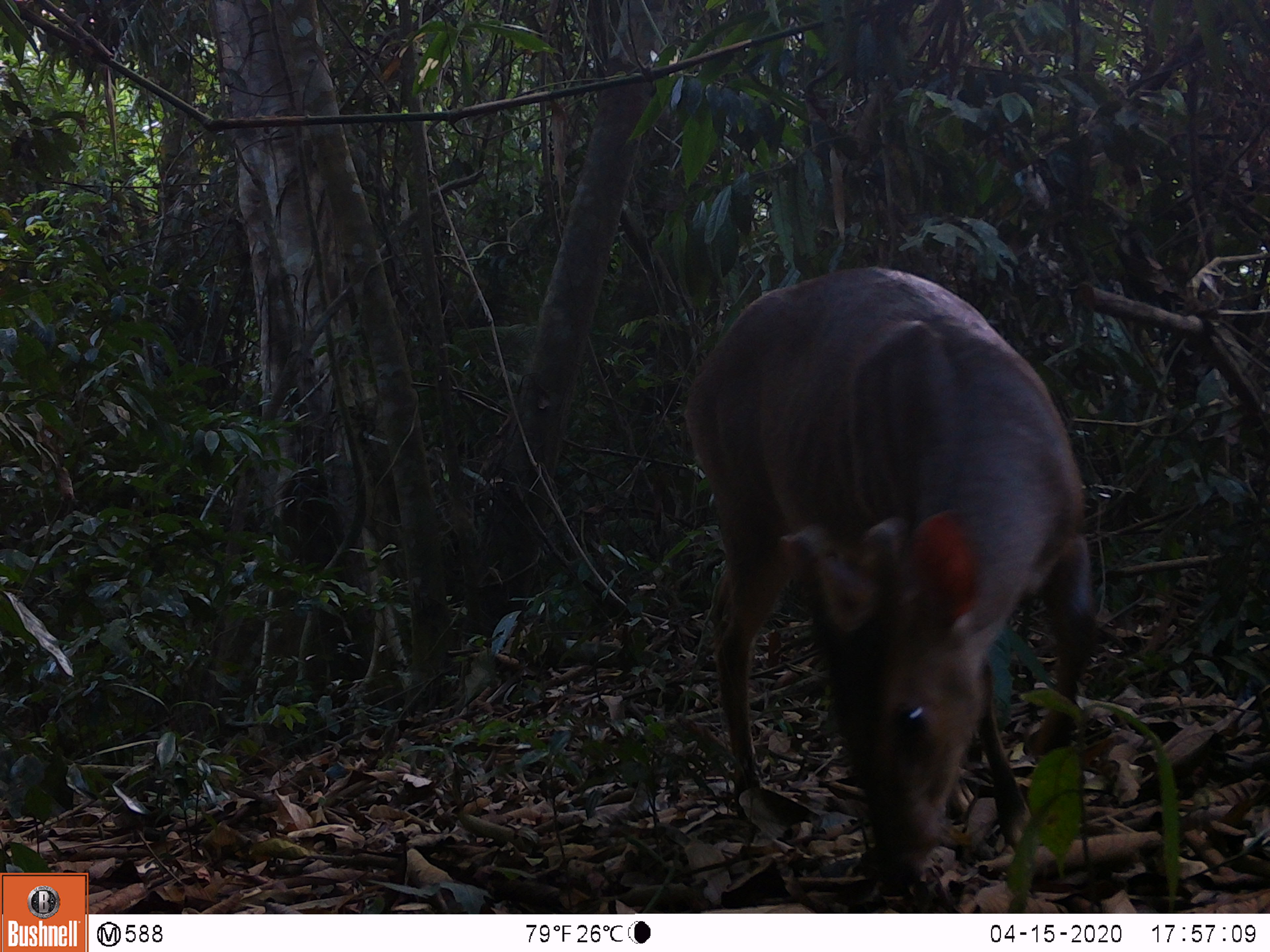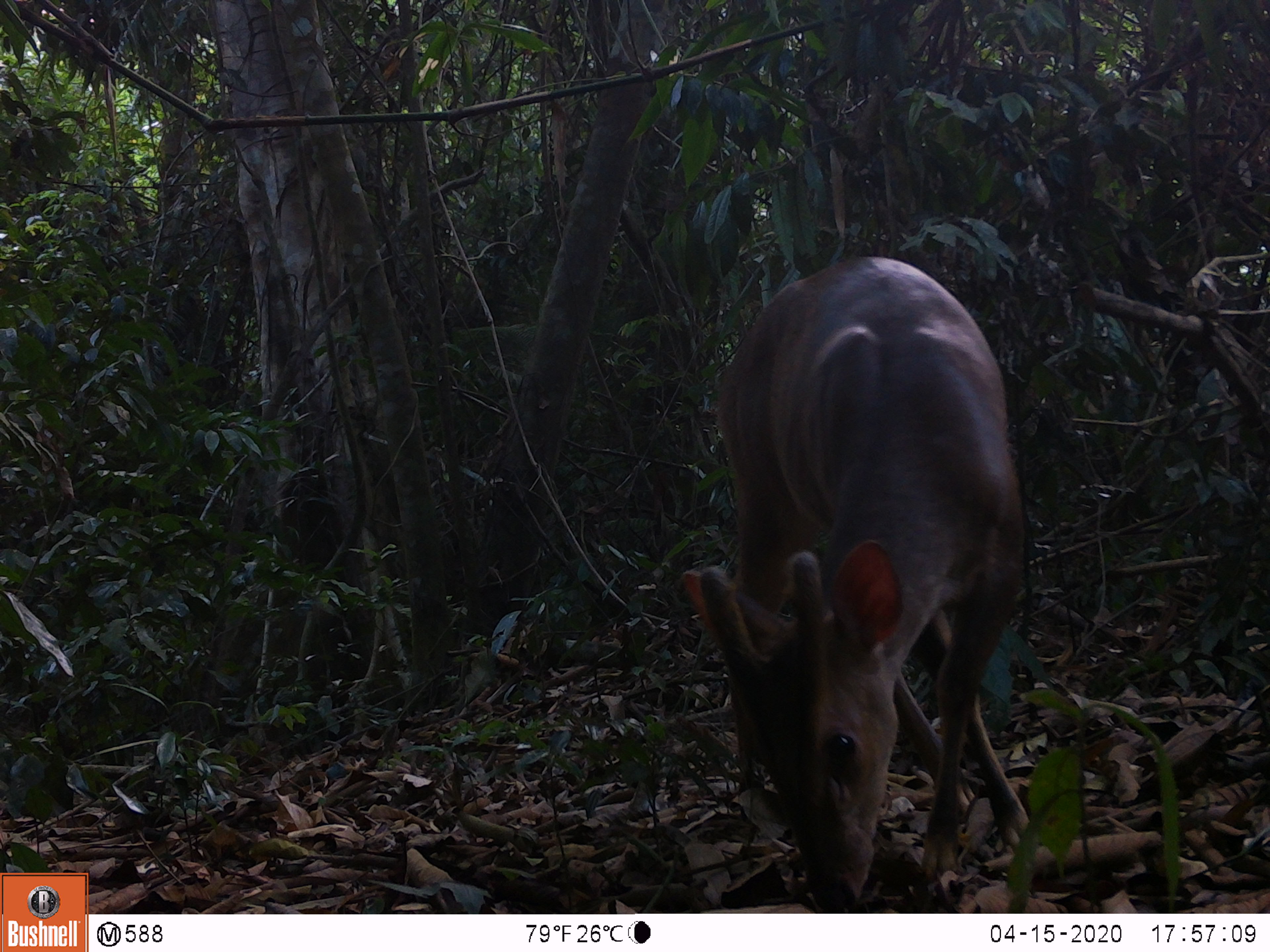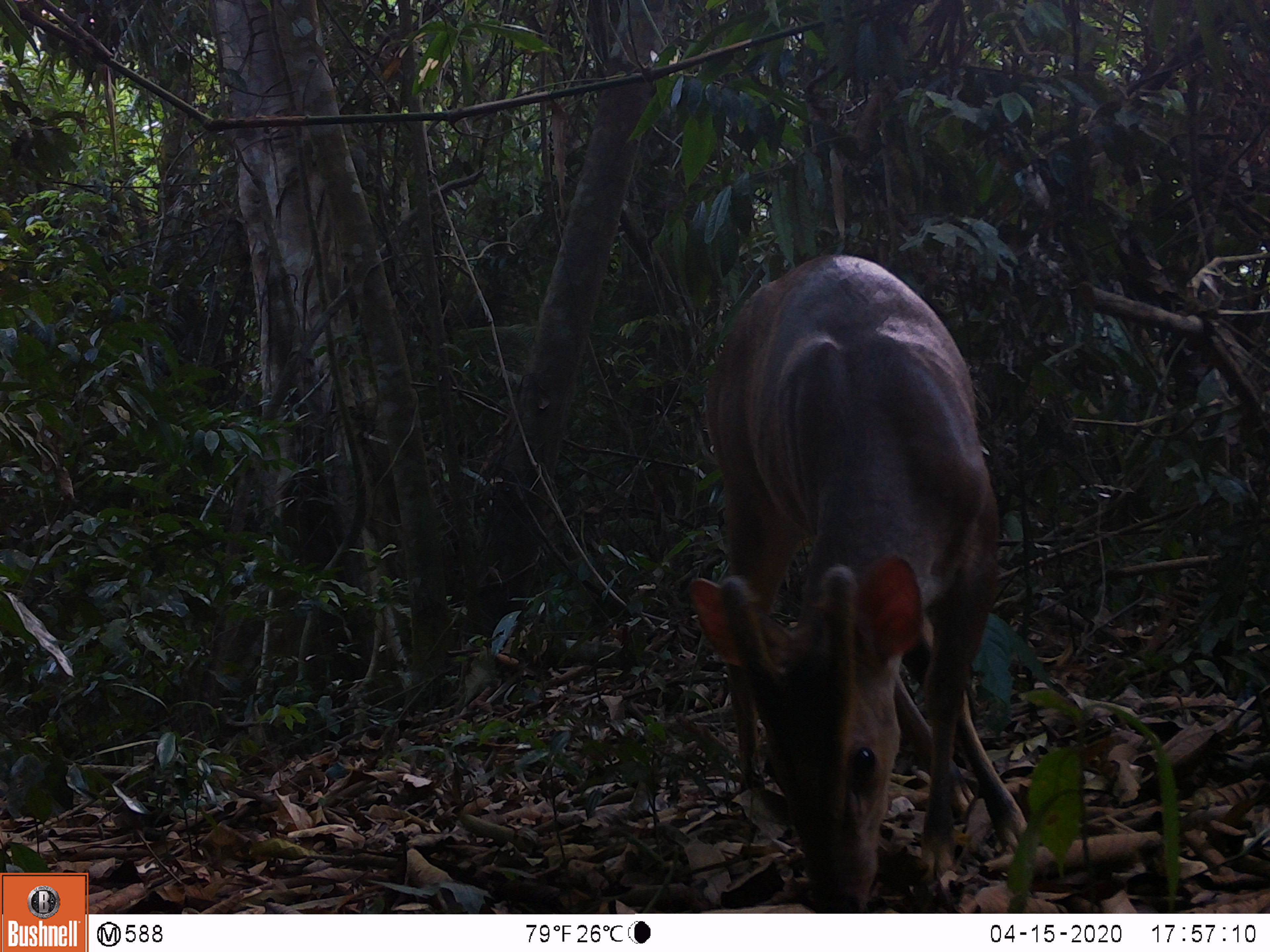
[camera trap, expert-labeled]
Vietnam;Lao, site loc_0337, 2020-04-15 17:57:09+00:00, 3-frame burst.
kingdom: Animalia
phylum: Chordata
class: Mammalia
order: Artiodactyla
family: Cervidae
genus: Muntiacus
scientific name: Muntiacus vuquangensis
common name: large-antlered muntjac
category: large antlered muntjac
Large antlered muntjac (large-antlered muntjac) (Muntiacus vuquangensis). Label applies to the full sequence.